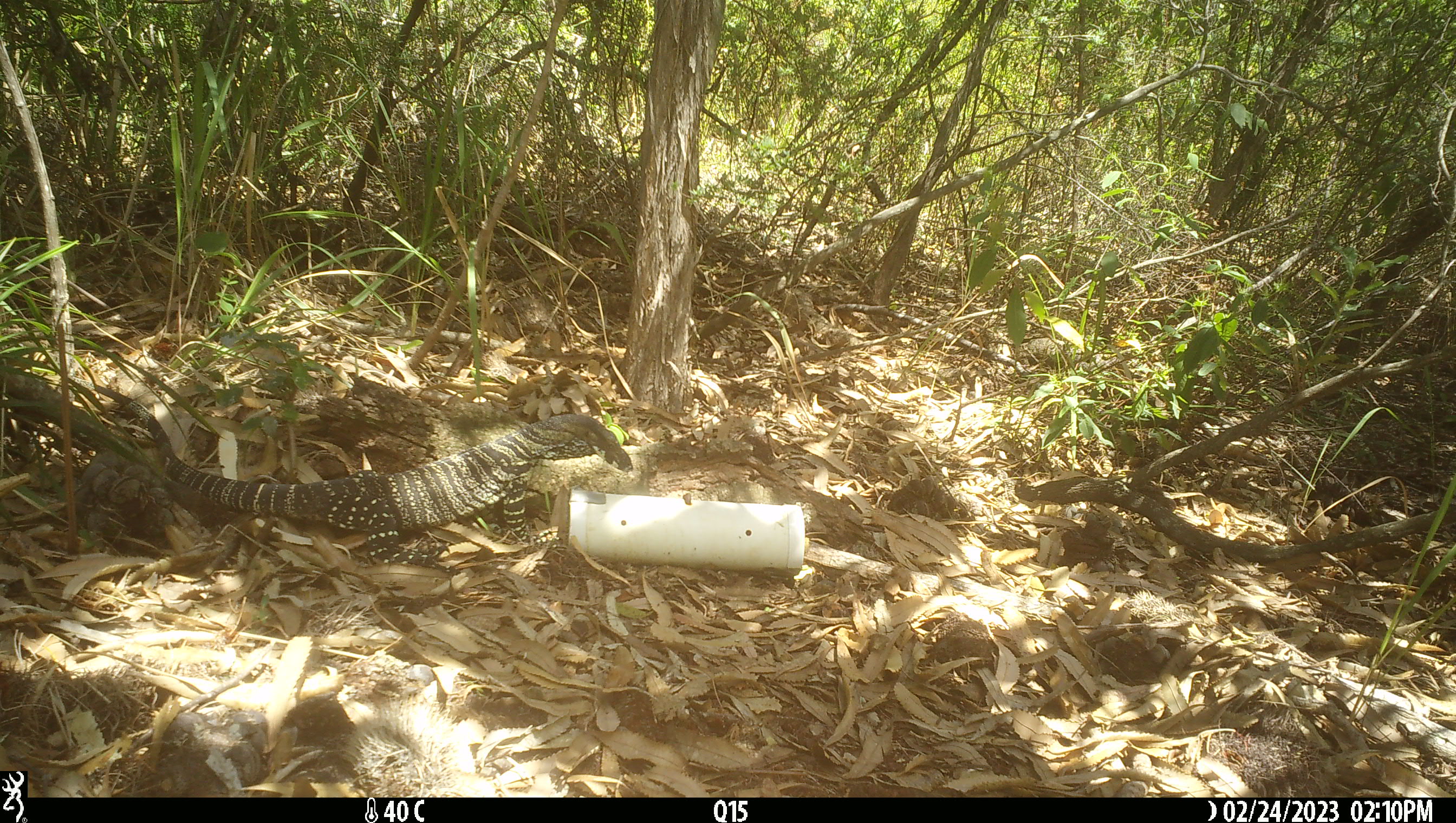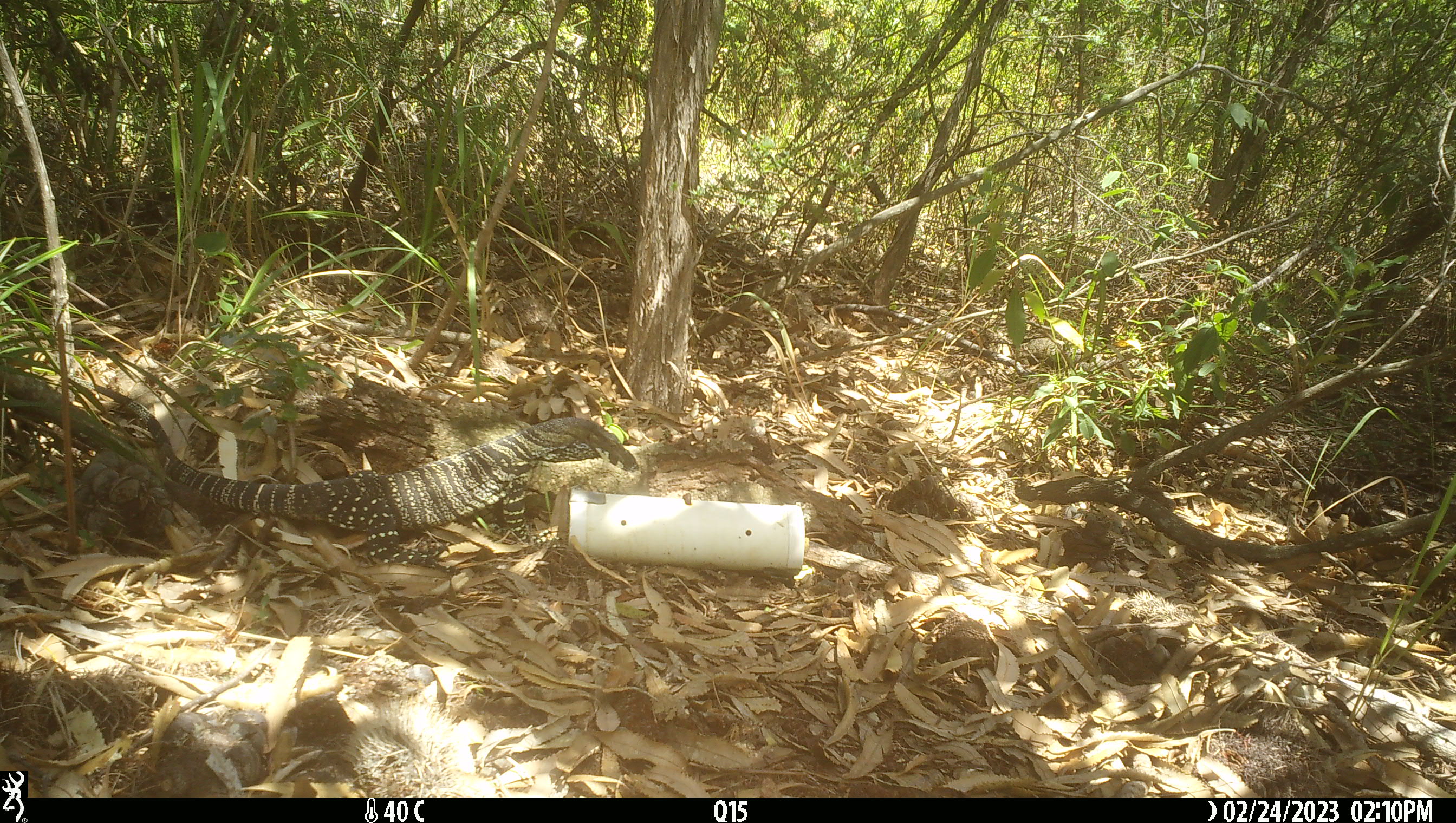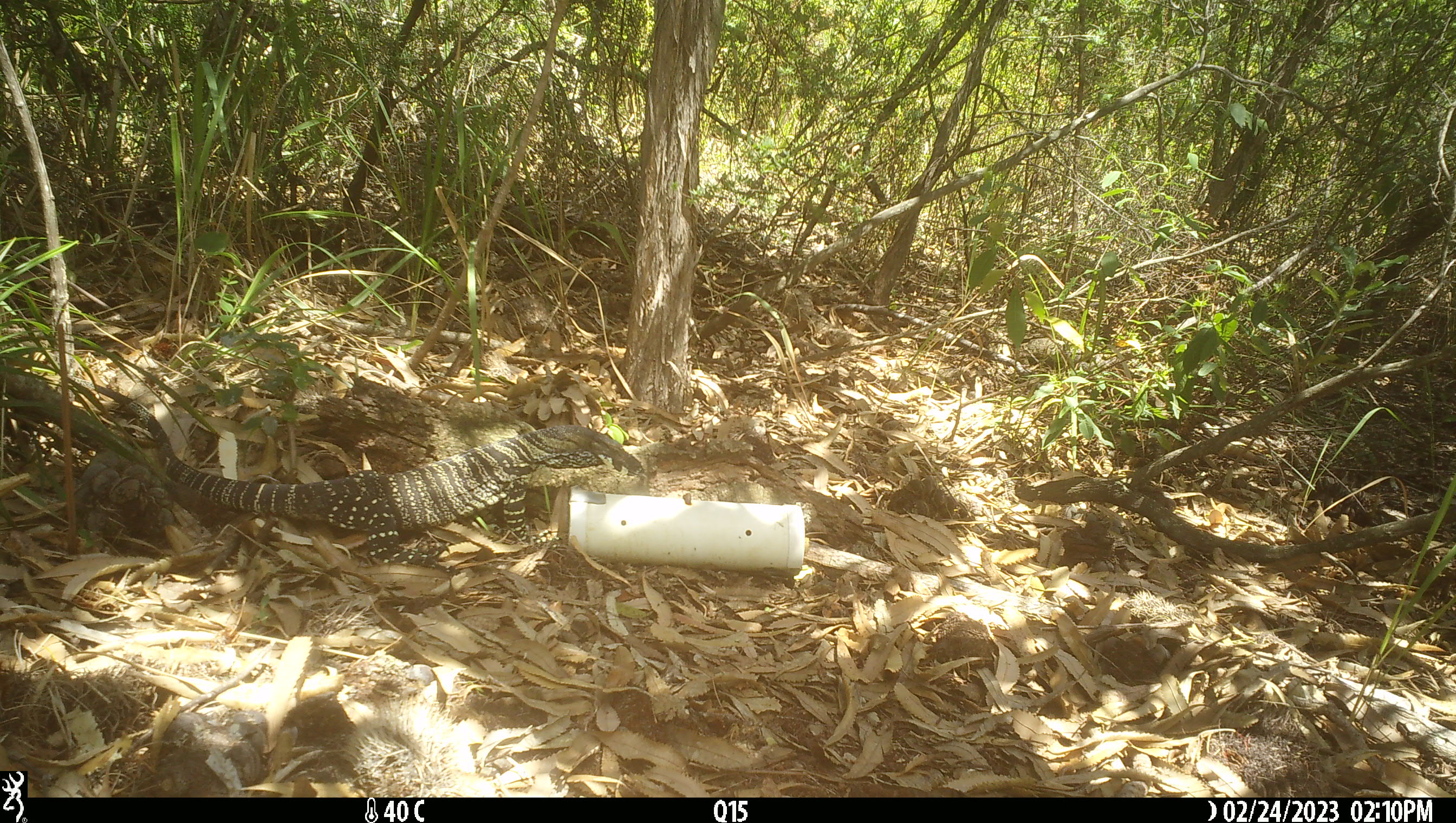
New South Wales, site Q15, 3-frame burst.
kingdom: Animalia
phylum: Chordata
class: Reptilia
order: Squamata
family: Varanidae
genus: Varanus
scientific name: Varanus varius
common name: lace monitor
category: goanna